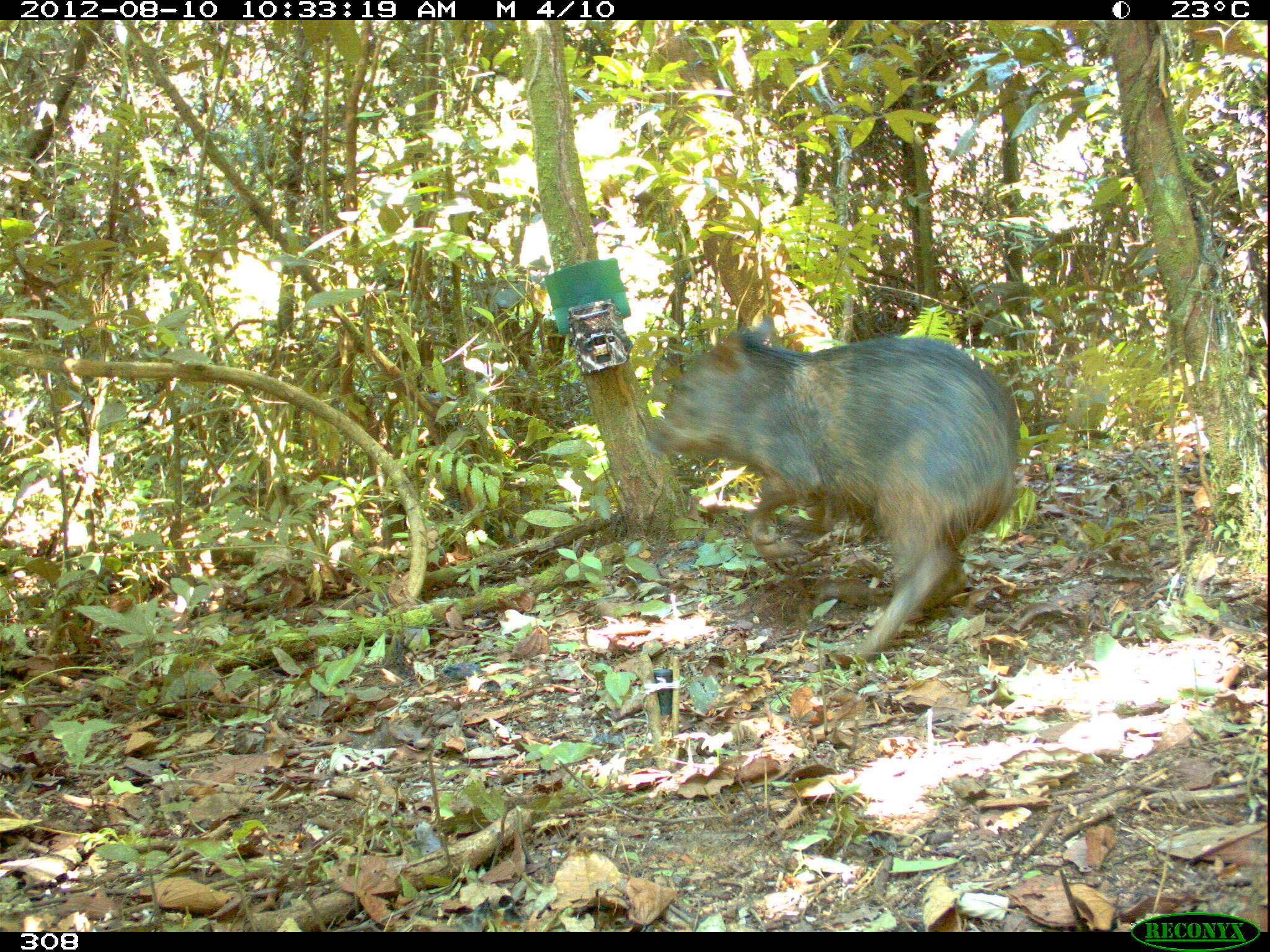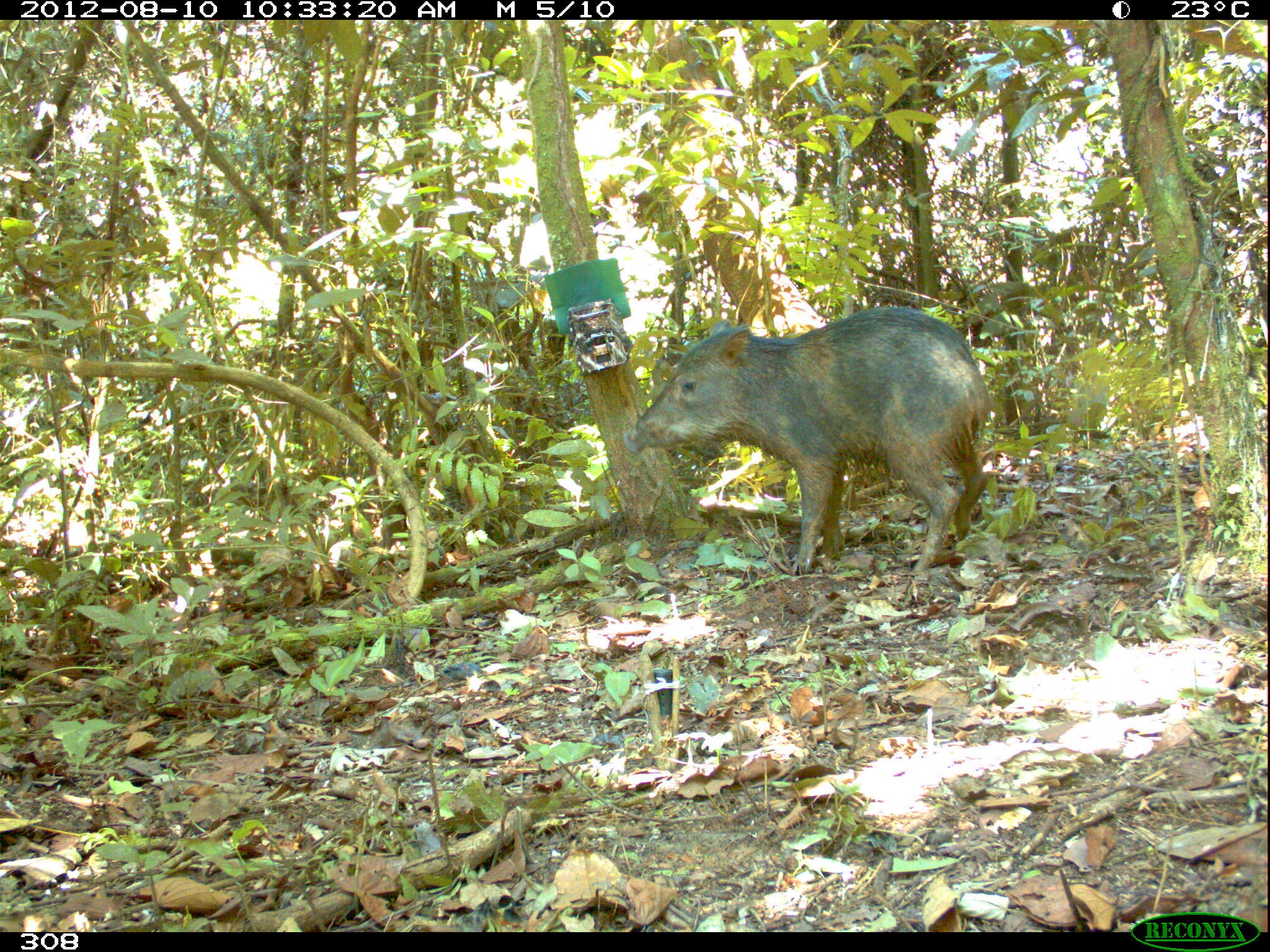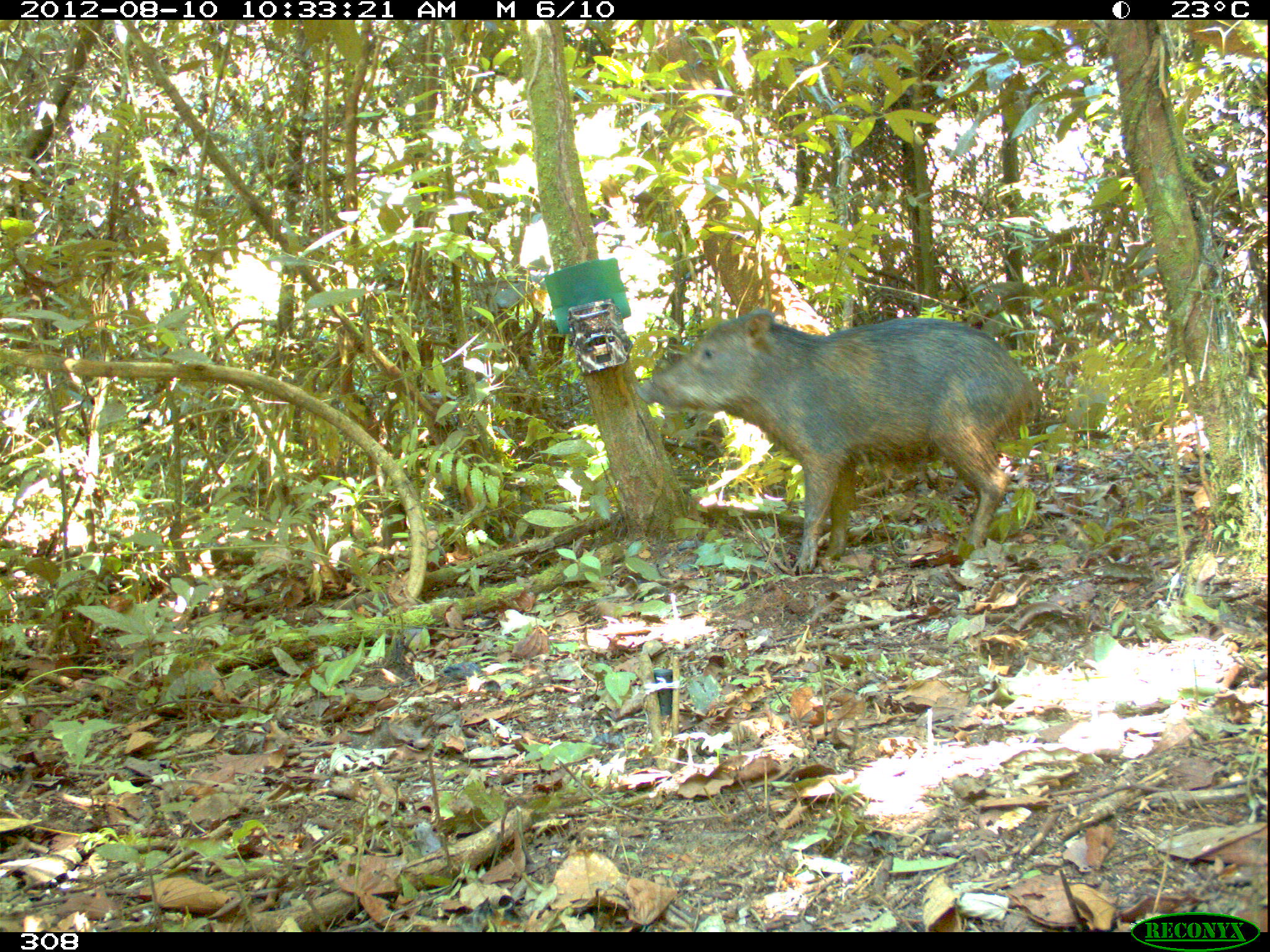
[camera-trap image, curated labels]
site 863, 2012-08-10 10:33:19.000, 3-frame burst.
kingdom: Animalia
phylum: Chordata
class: Mammalia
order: Artiodactyla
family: Tayassuidae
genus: Tayassu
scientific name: Tayassu pecari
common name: white-lipped peccary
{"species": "Tayassu pecari (white-lipped peccary)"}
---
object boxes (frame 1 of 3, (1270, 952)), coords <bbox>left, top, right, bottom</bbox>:
tayassu pecari: <bbox>646, 317, 1020, 662</bbox>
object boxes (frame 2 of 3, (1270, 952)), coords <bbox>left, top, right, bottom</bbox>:
tayassu pecari: <bbox>621, 306, 990, 578</bbox>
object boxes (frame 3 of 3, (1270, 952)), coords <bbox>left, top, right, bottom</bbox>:
tayassu pecari: <bbox>636, 307, 1045, 574</bbox>